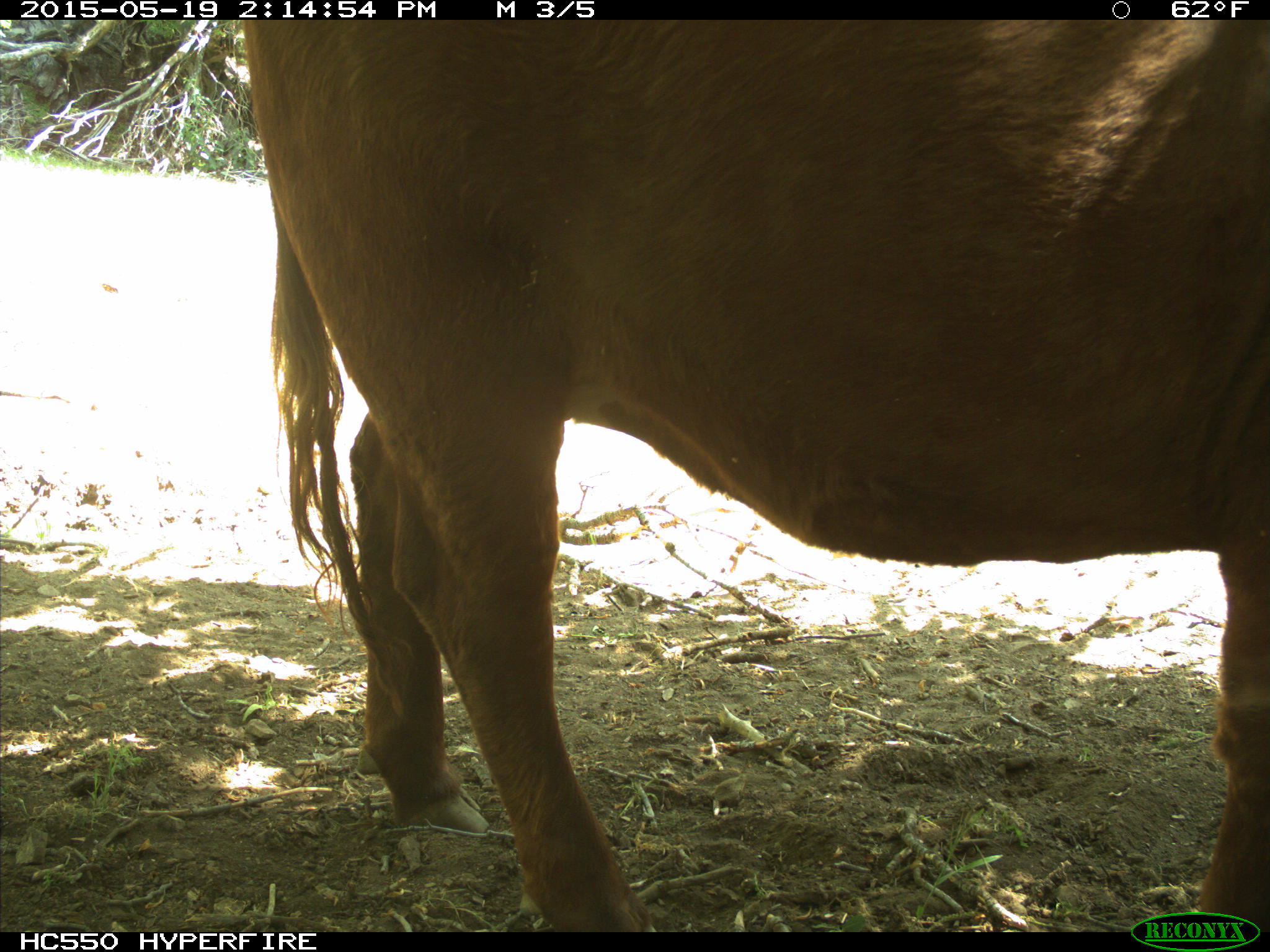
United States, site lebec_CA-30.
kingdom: Animalia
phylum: Chordata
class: Mammalia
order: Artiodactyla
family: Bovidae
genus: Bos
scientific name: Bos taurus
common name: domestic cow